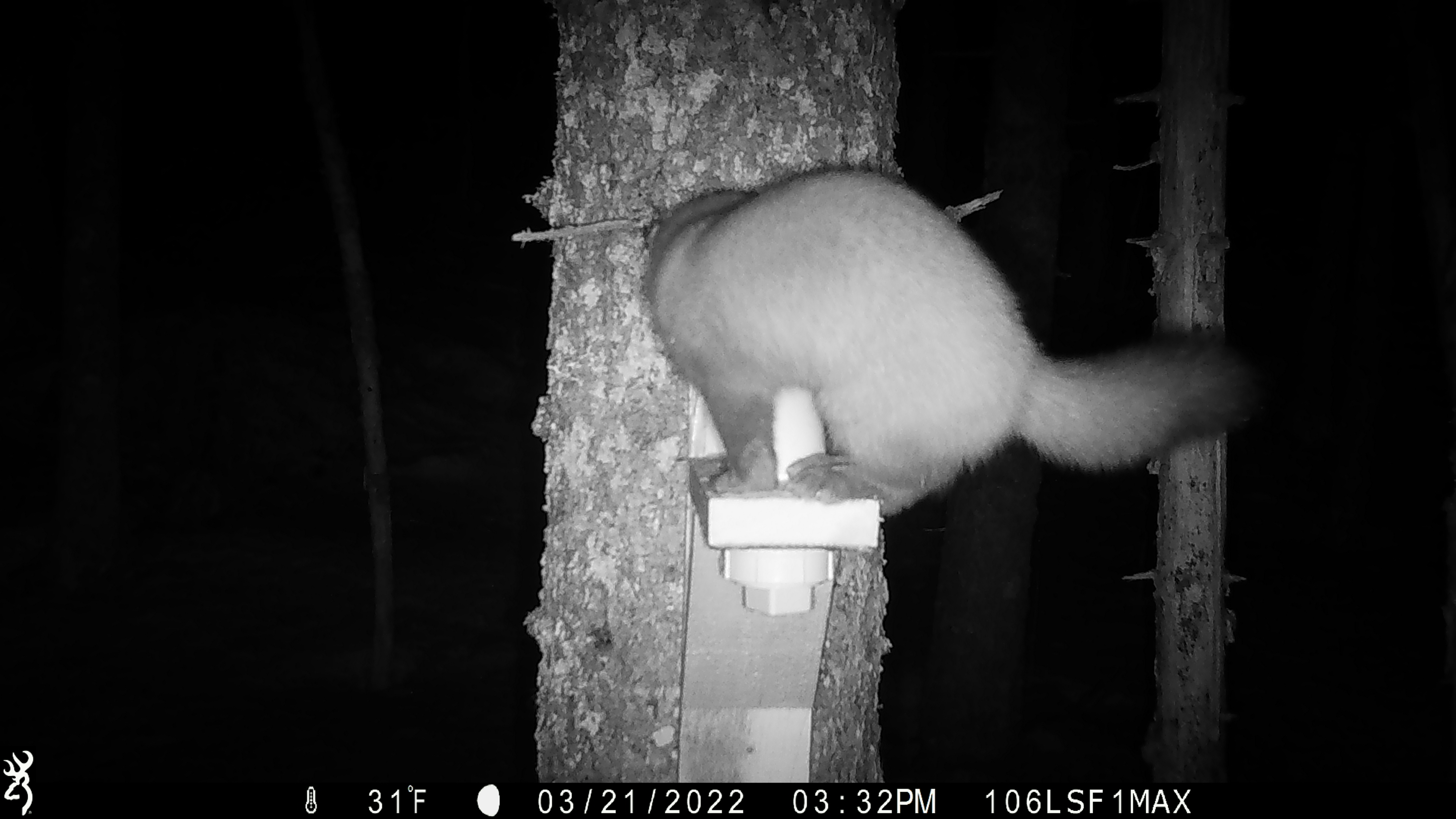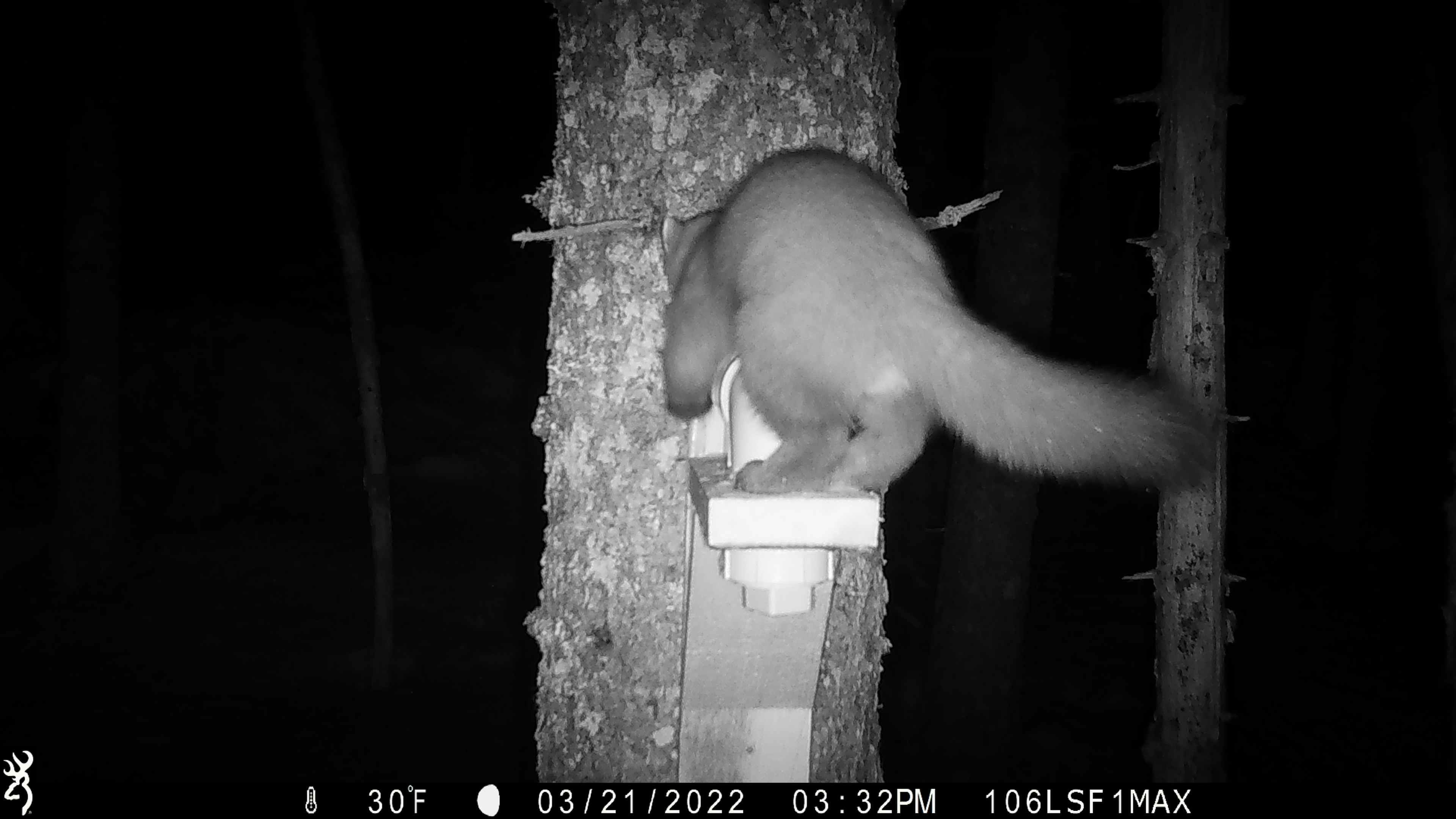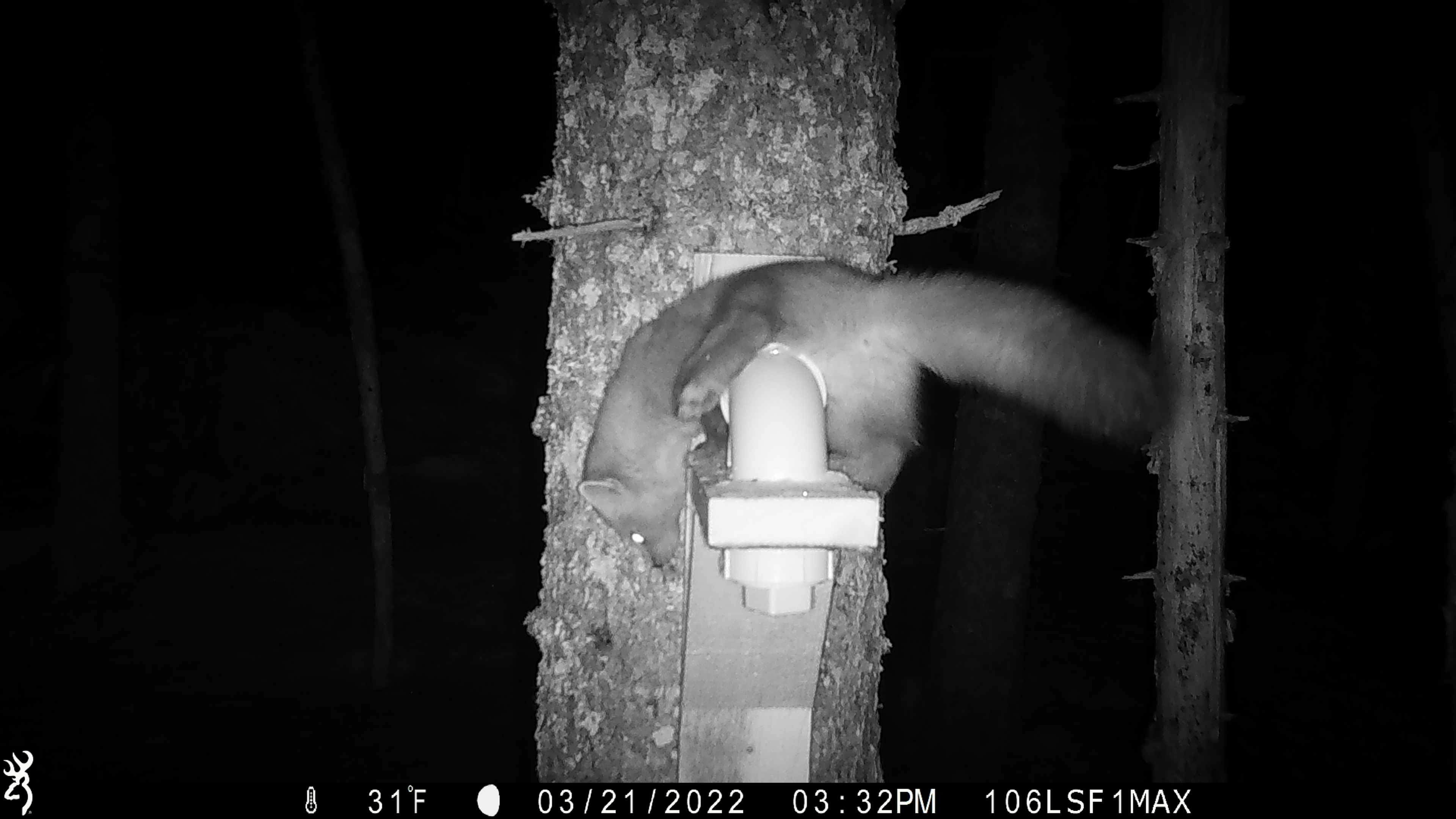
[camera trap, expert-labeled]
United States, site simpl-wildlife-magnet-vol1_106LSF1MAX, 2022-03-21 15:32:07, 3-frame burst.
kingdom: Animalia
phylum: Chordata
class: Mammalia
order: Carnivora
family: Mustelidae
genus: Martes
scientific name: Martes americana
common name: american marten